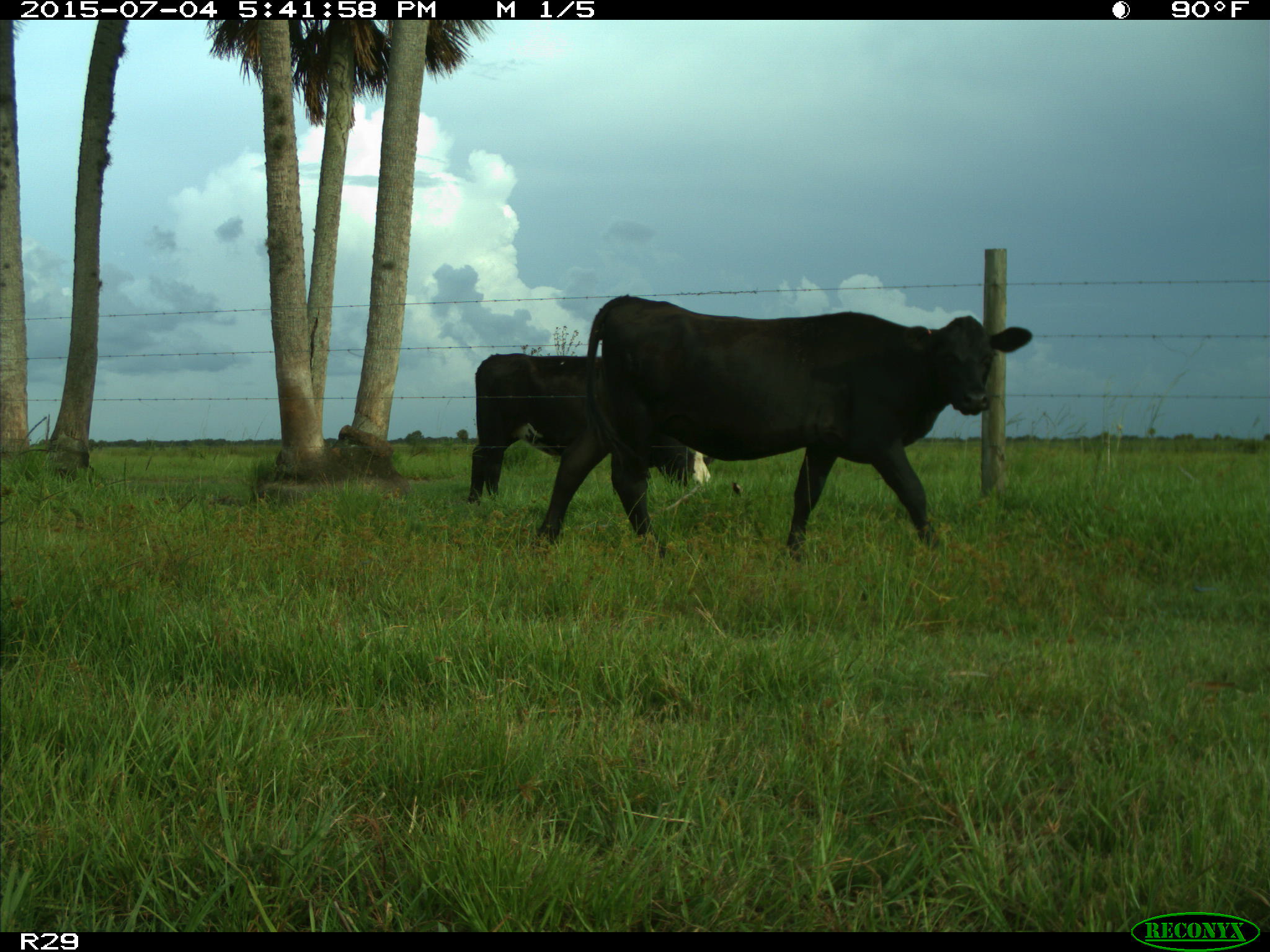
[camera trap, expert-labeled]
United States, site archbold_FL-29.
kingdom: Animalia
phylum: Chordata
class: Mammalia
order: Artiodactyla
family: Bovidae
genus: Bos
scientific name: Bos taurus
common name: domestic cow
Bos taurus (domestic cow).